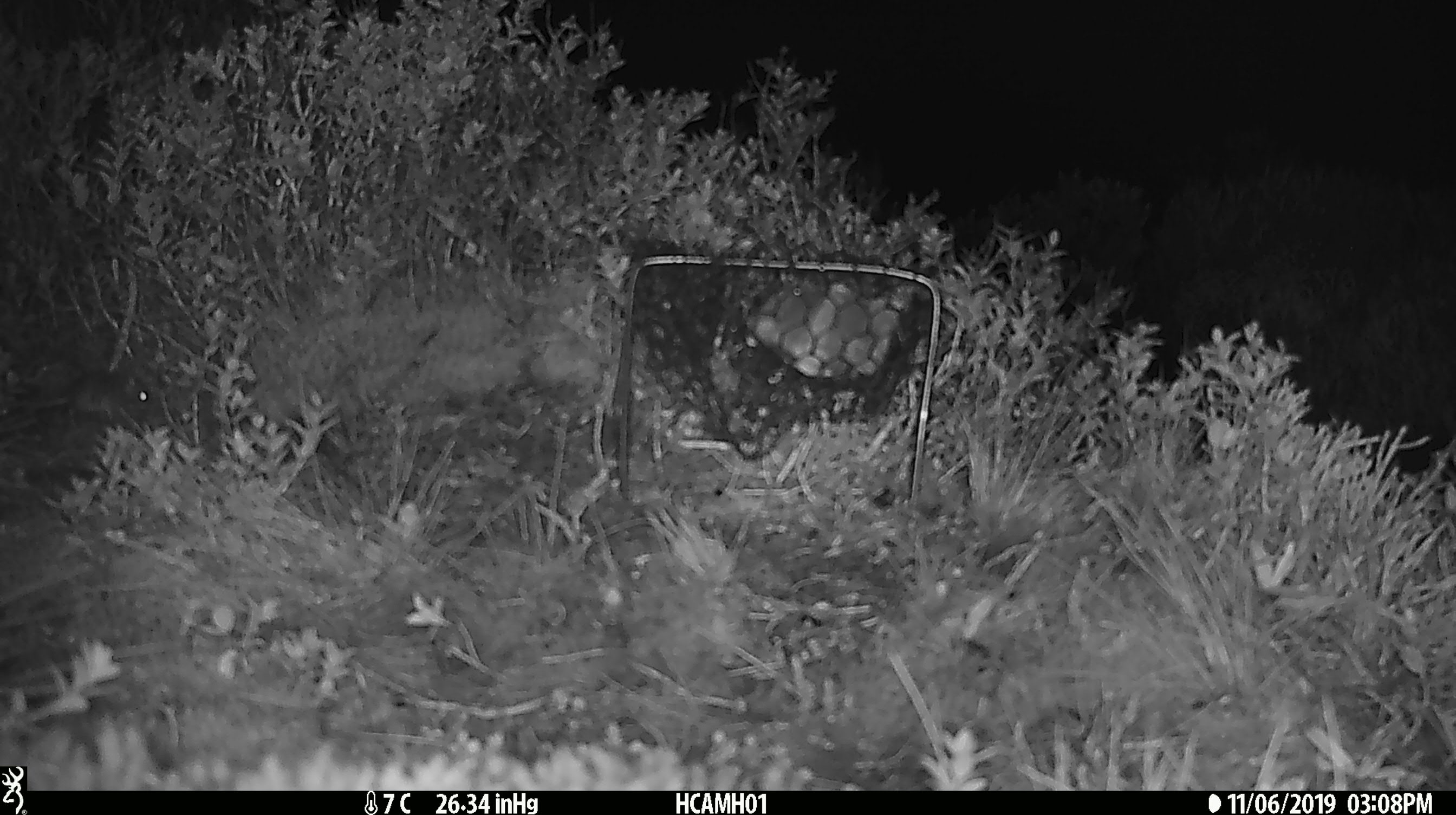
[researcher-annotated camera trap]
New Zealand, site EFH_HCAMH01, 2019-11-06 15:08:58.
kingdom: Animalia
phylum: Chordata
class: Mammalia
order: Rodentia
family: Muridae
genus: Mus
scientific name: Mus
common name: mouse